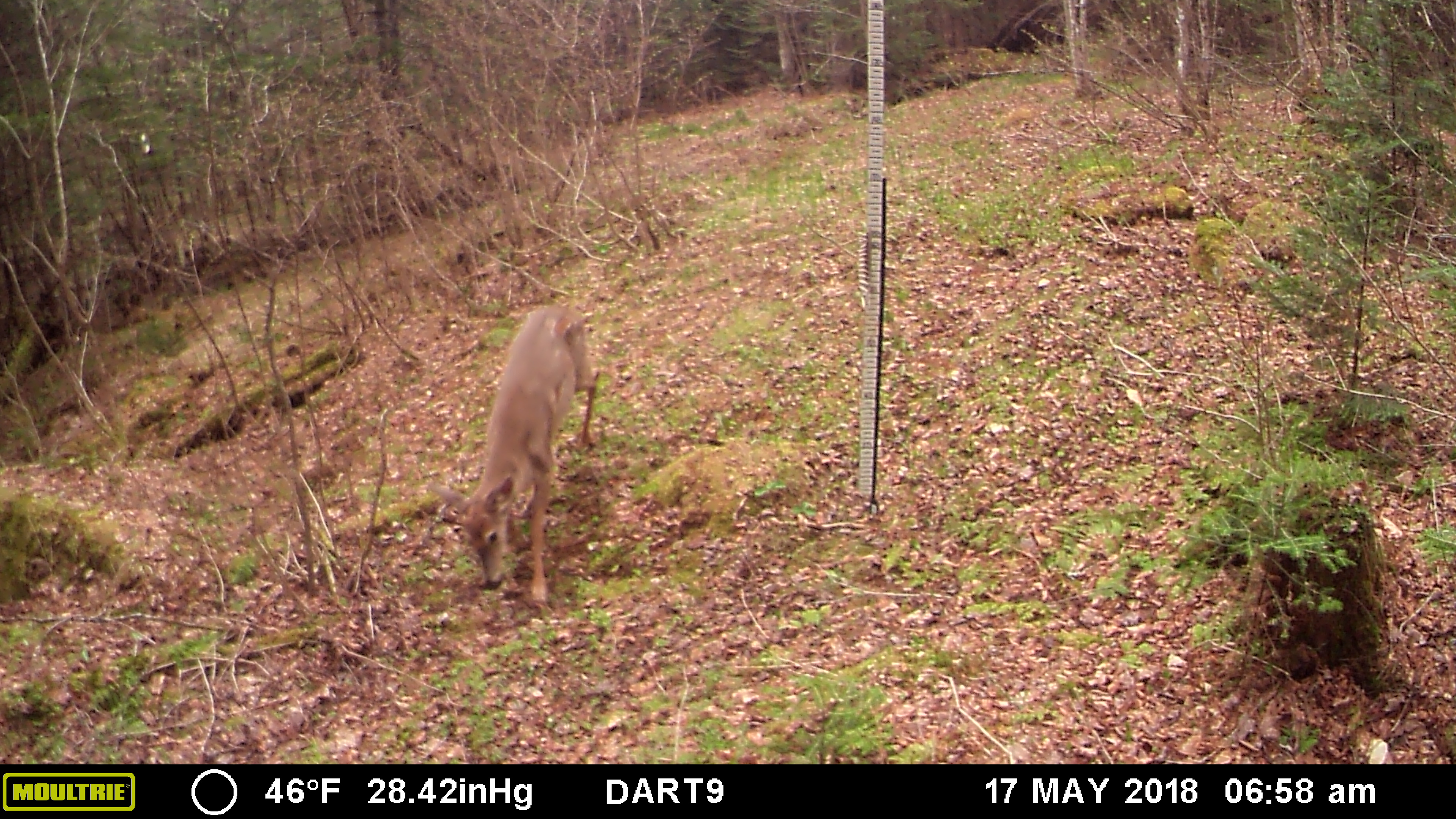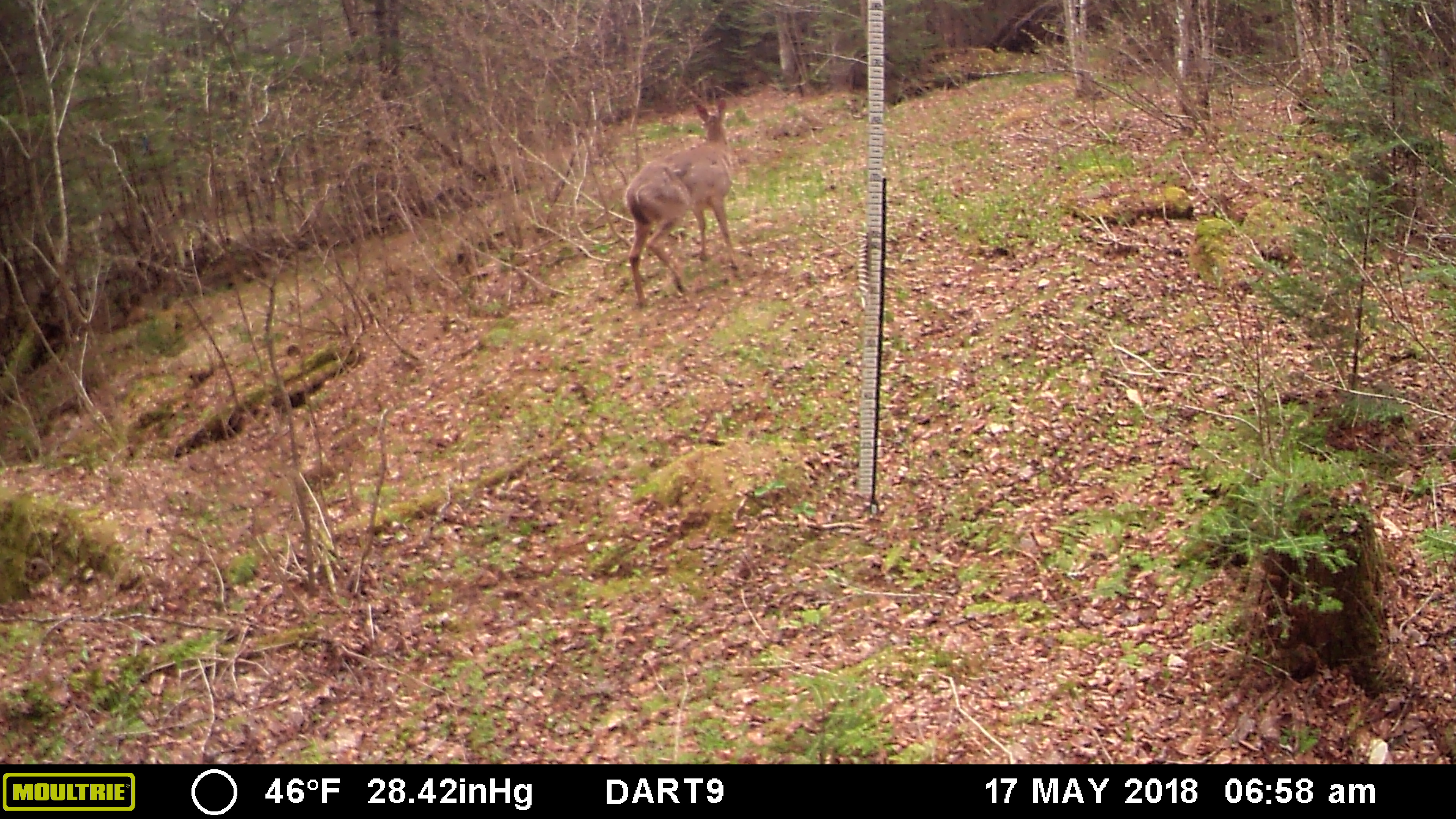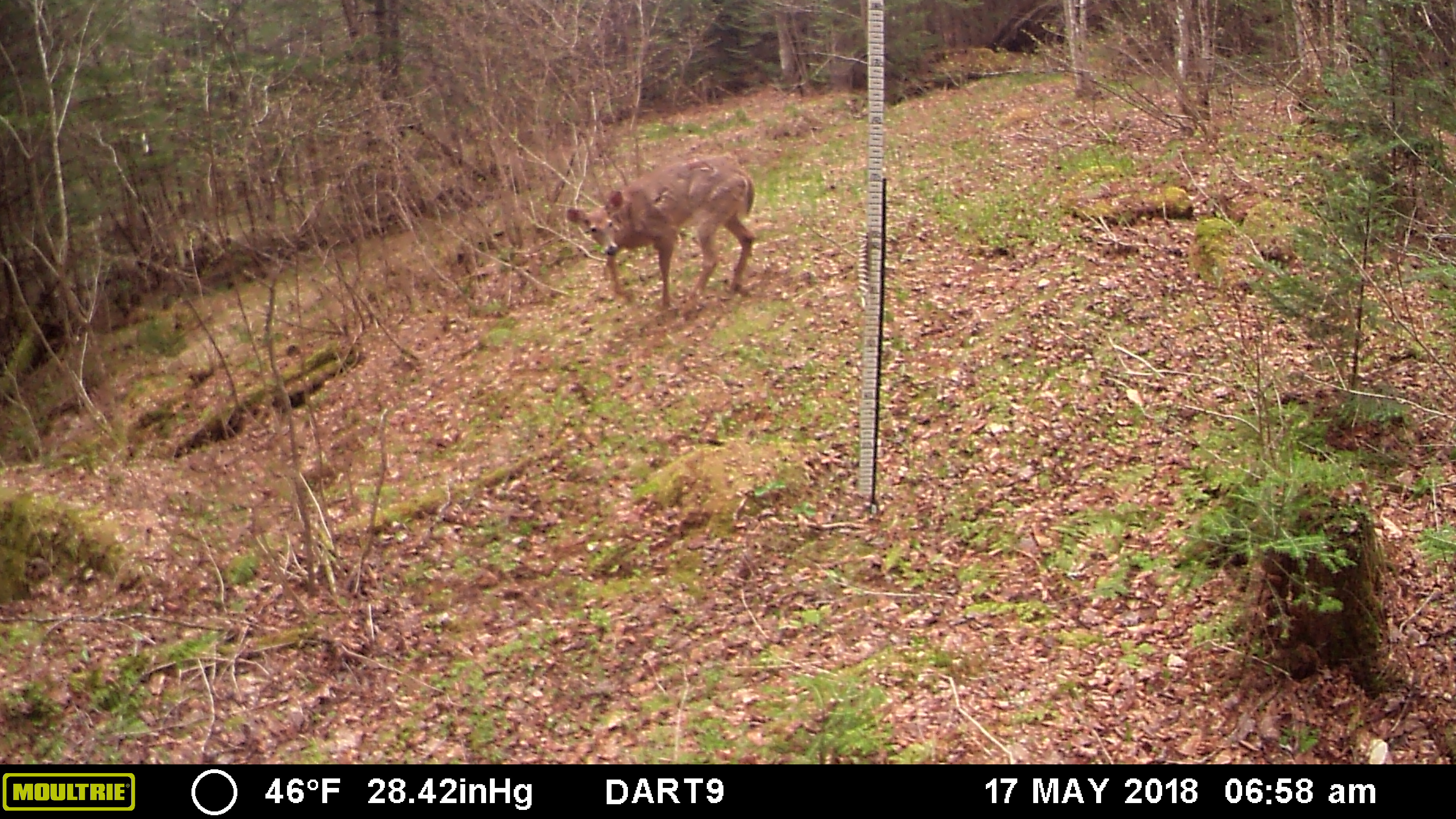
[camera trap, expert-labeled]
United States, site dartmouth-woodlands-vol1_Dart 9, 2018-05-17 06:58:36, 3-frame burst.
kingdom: Animalia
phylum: Chordata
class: Mammalia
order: Artiodactyla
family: Cervidae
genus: Odocoileus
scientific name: Odocoileus virginianus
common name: white-tailed deer